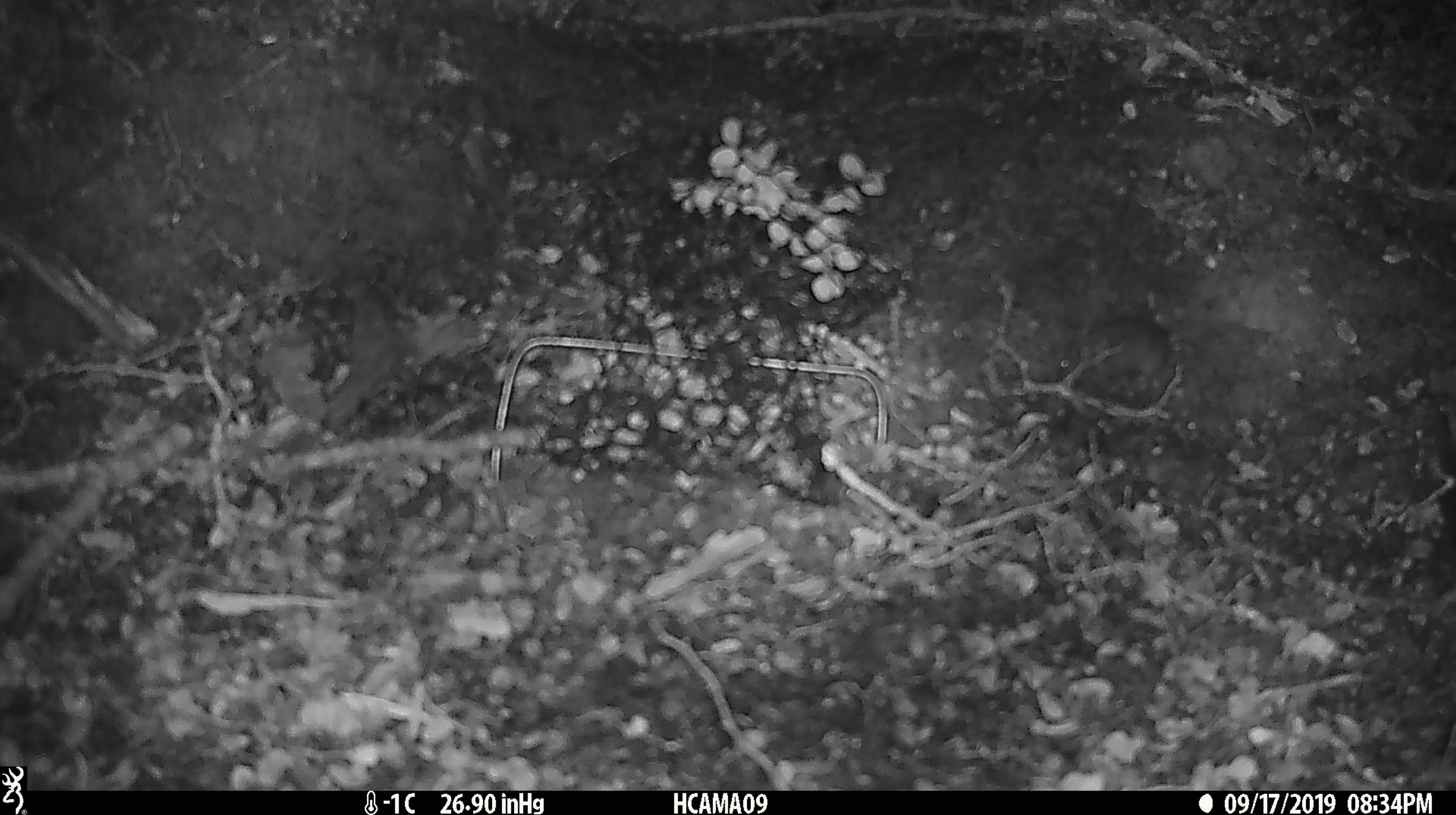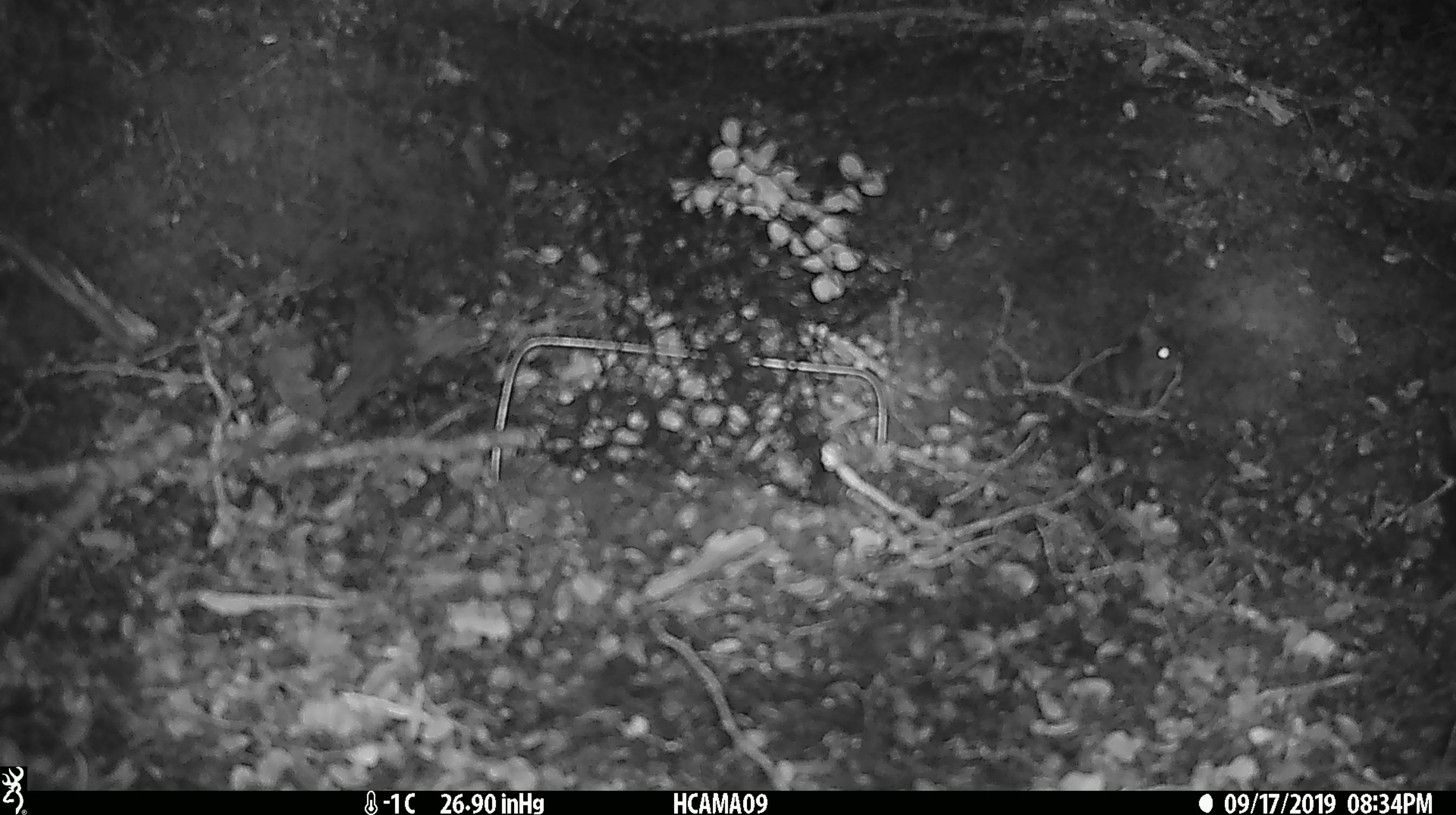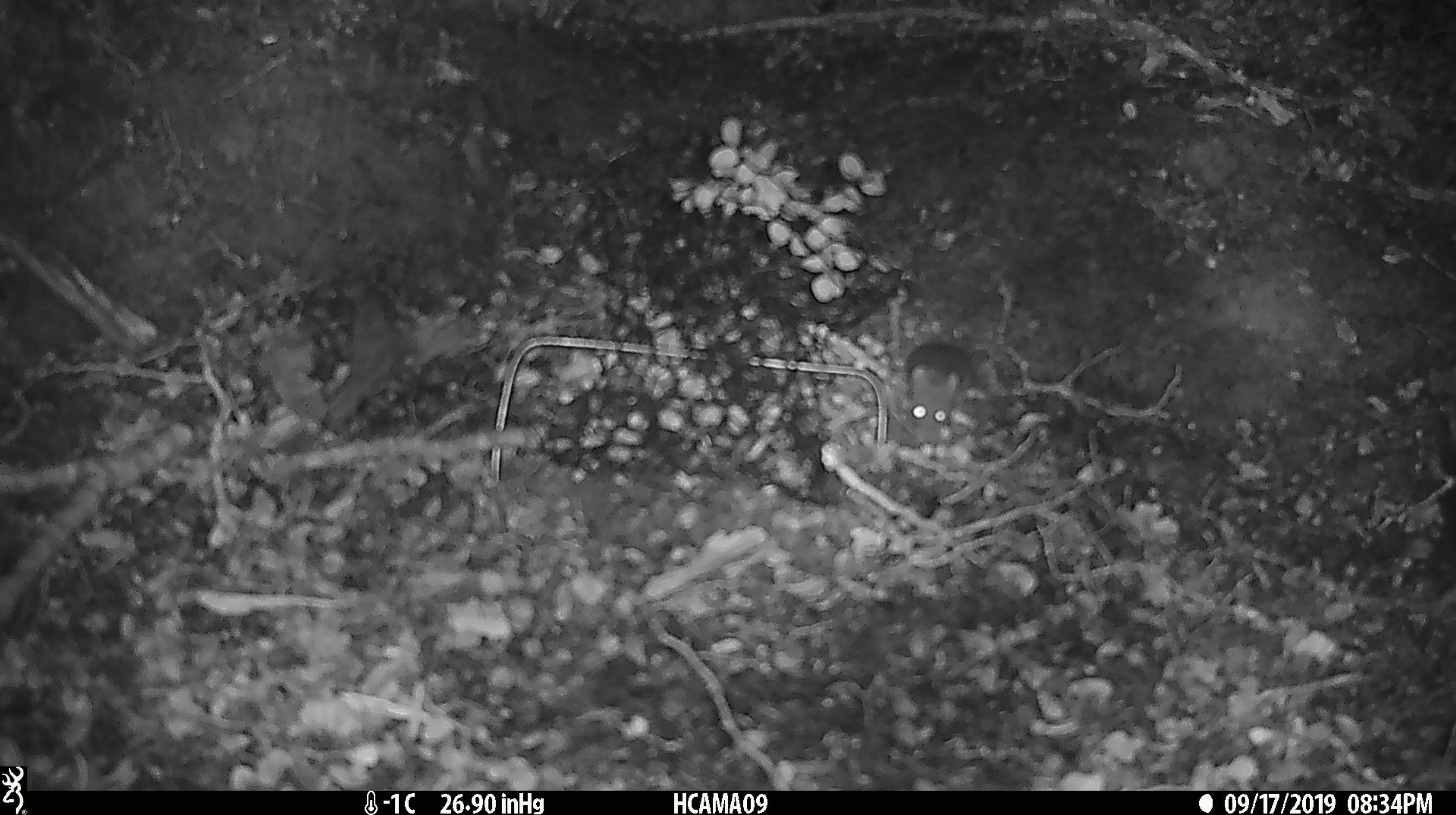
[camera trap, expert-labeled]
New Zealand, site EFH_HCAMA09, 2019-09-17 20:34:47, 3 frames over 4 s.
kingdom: Animalia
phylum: Chordata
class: Mammalia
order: Rodentia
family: Muridae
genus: Mus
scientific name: Mus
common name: mouse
Mouse (Mus).